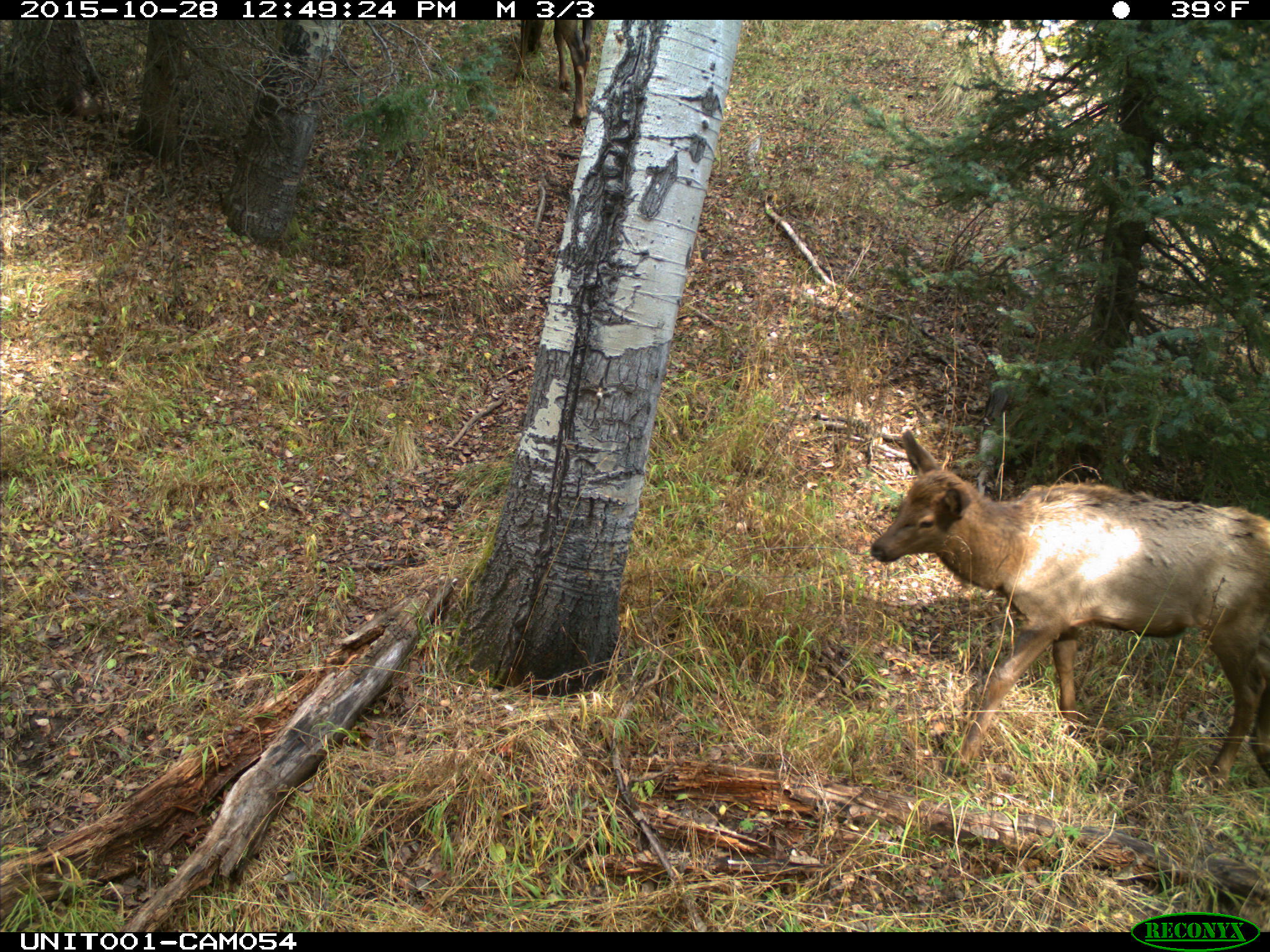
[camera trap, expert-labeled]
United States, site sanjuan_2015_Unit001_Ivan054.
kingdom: Animalia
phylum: Chordata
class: Mammalia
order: Artiodactyla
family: Cervidae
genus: Cervus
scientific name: Cervus elaphus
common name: red deer